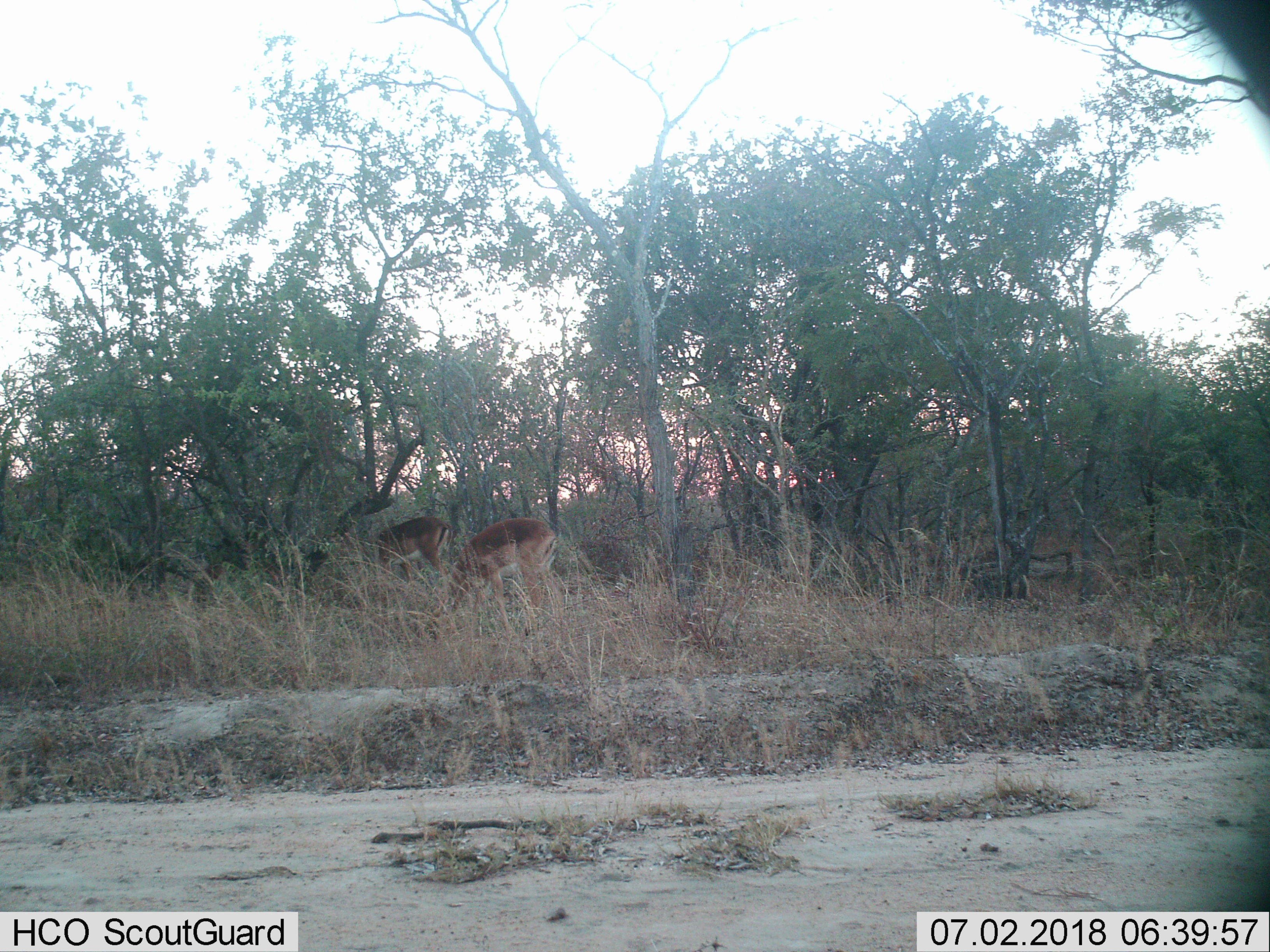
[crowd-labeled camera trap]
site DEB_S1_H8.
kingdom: Animalia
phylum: Chordata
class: Mammalia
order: Artiodactyla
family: Bovidae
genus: Aepyceros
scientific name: Aepyceros melampus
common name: impala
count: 2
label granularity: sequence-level